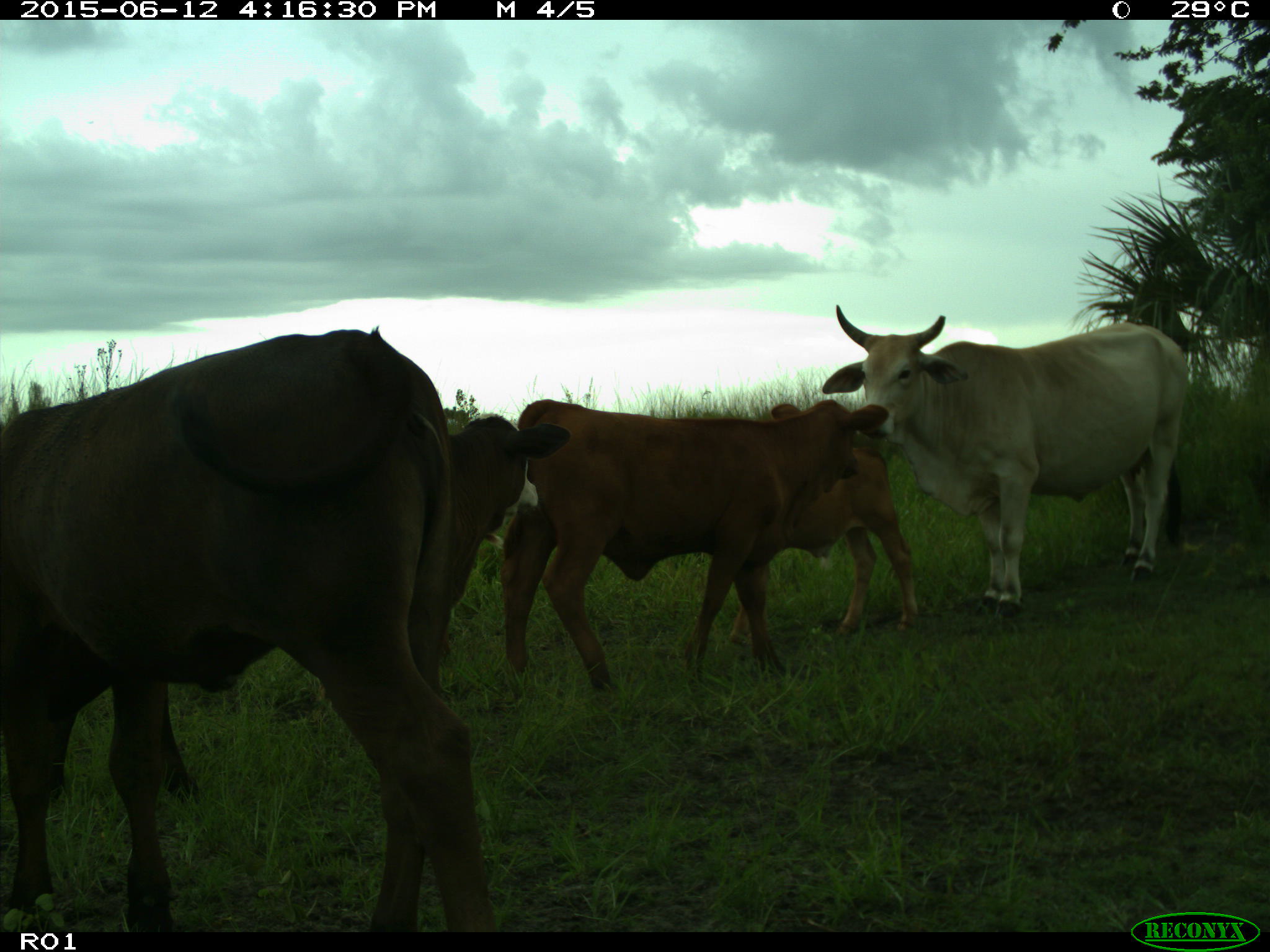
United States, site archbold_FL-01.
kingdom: Animalia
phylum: Chordata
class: Mammalia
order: Artiodactyla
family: Bovidae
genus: Bos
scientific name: Bos taurus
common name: domestic cow